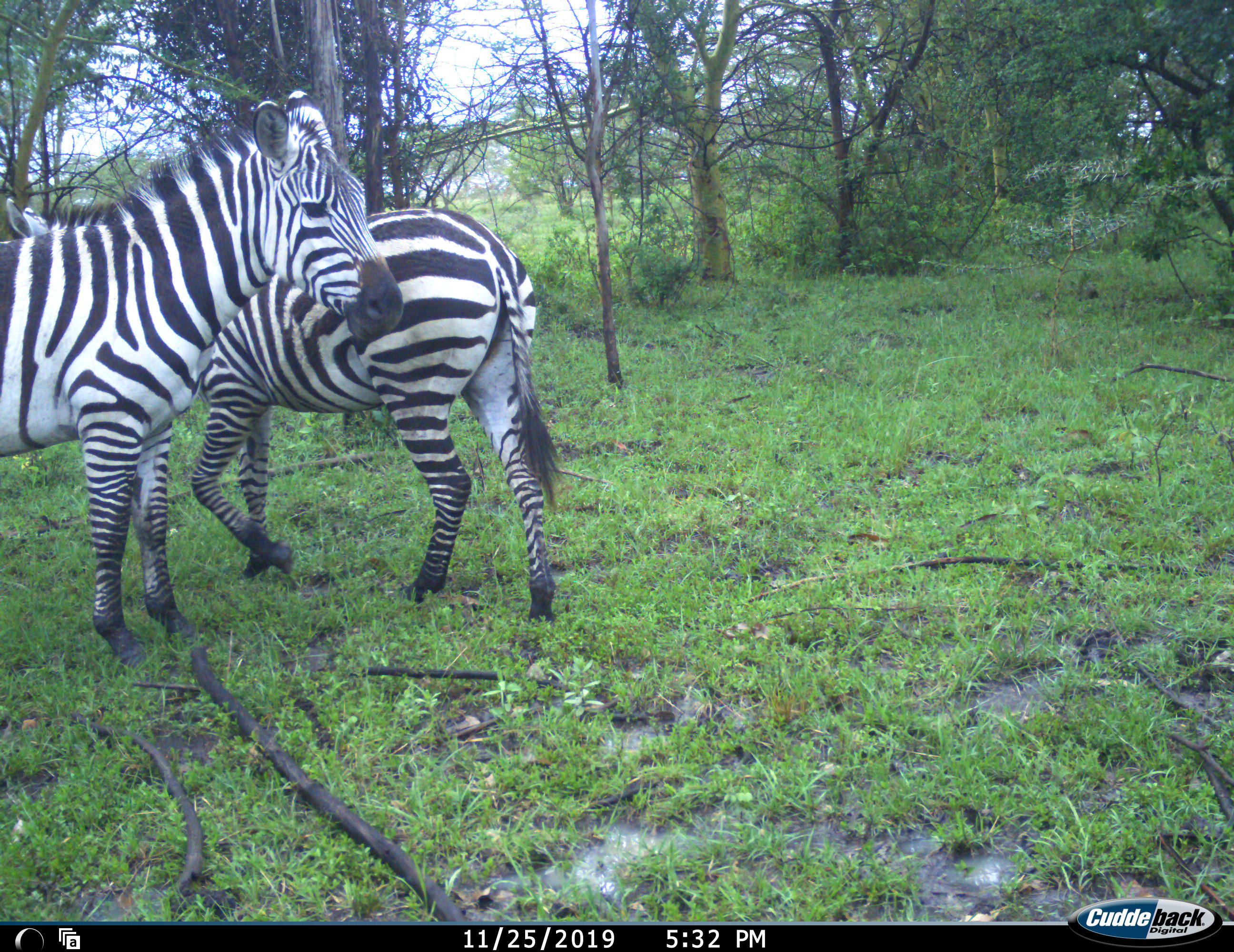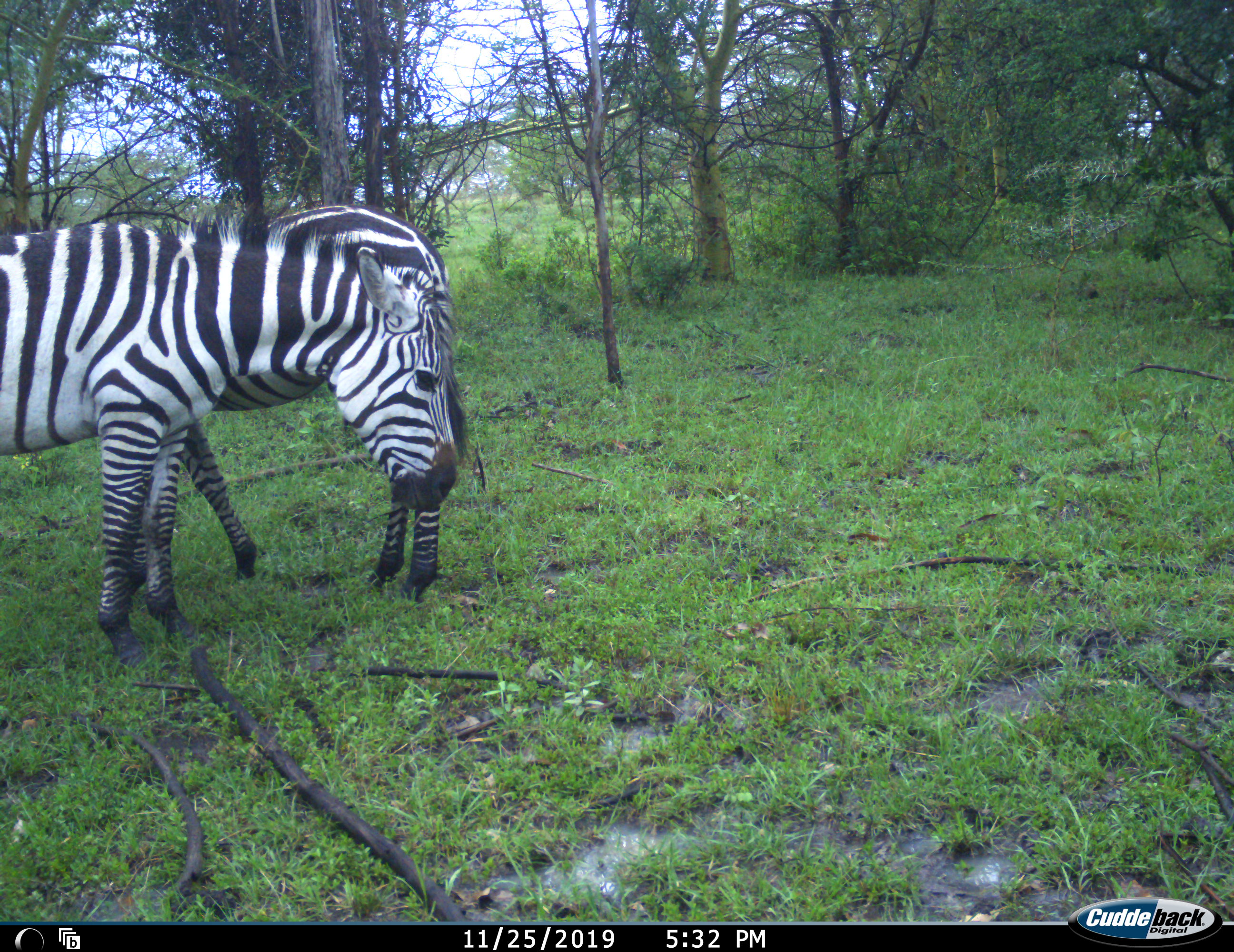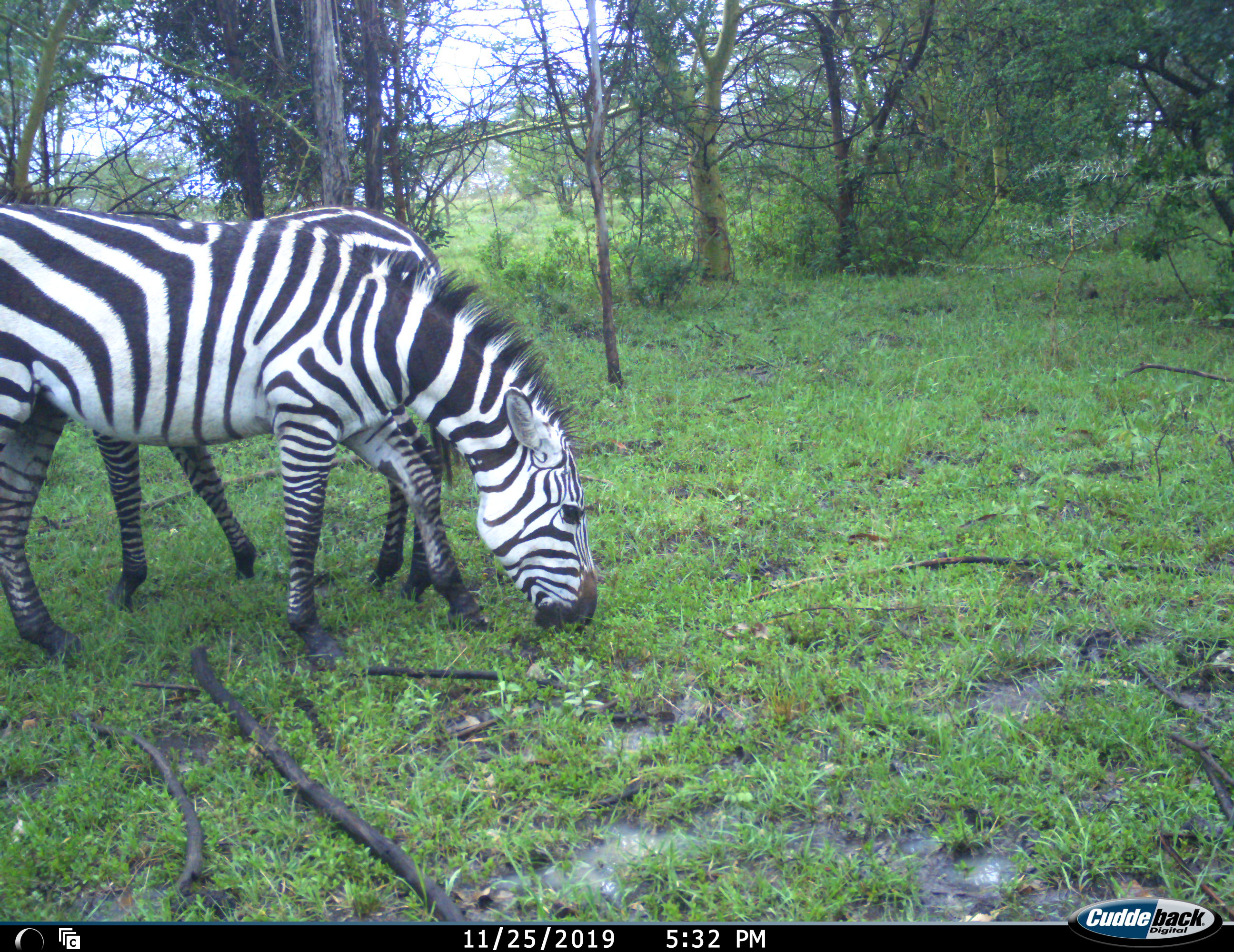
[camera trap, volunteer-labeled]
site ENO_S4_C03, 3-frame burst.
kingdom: Animalia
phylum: Chordata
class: Mammalia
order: Perissodactyla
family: Equidae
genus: Equus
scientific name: Equus quagga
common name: plains zebra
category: zebraplains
Zebraplains (plains zebra) (Equus quagga), count 2. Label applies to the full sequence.